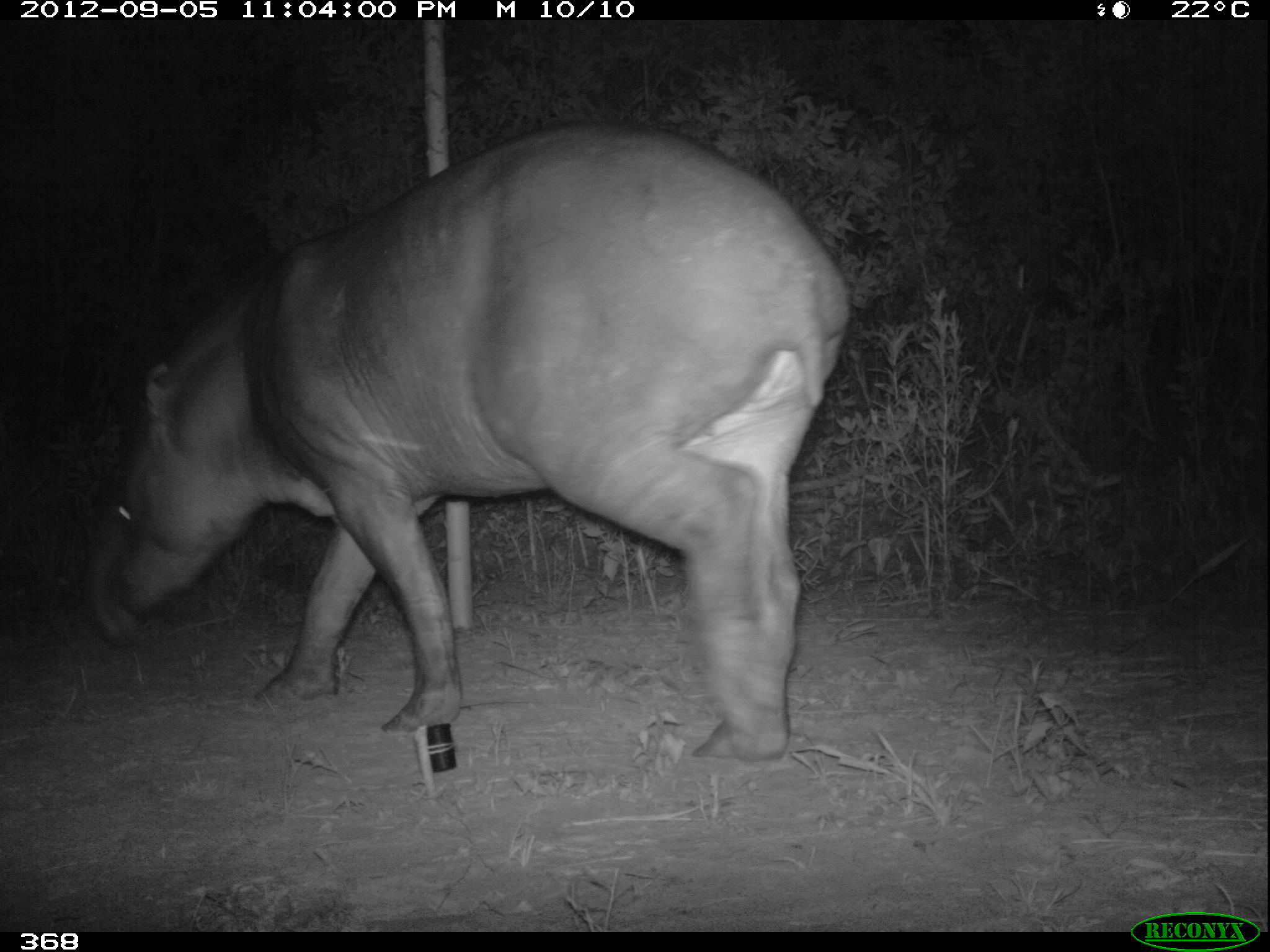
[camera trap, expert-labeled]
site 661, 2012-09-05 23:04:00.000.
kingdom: Animalia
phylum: Chordata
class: Mammalia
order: Perissodactyla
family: Tapiridae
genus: Tapirus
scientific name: Tapirus terrestris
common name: south american tapir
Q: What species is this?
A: Tapirus terrestris (south american tapir).